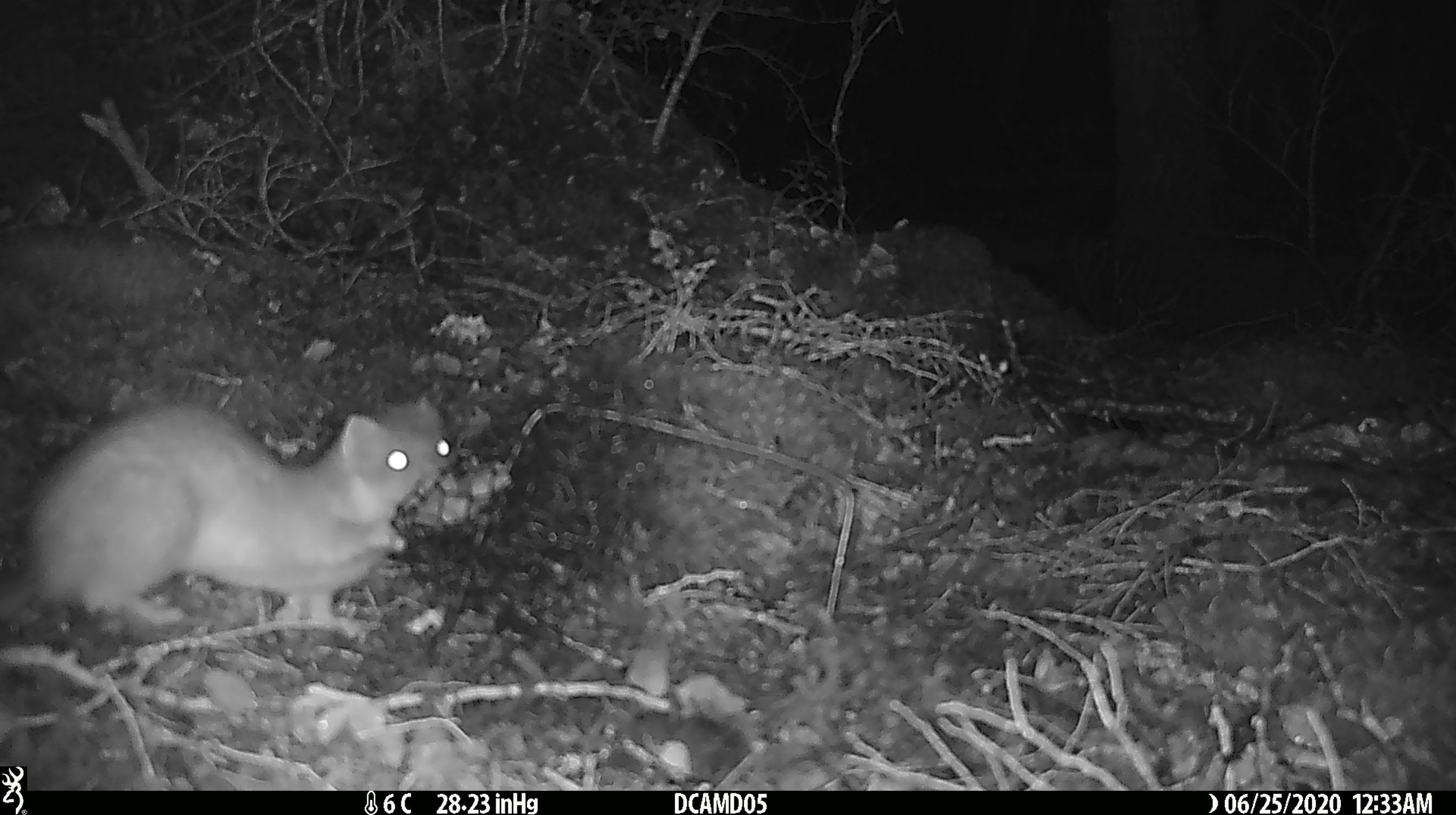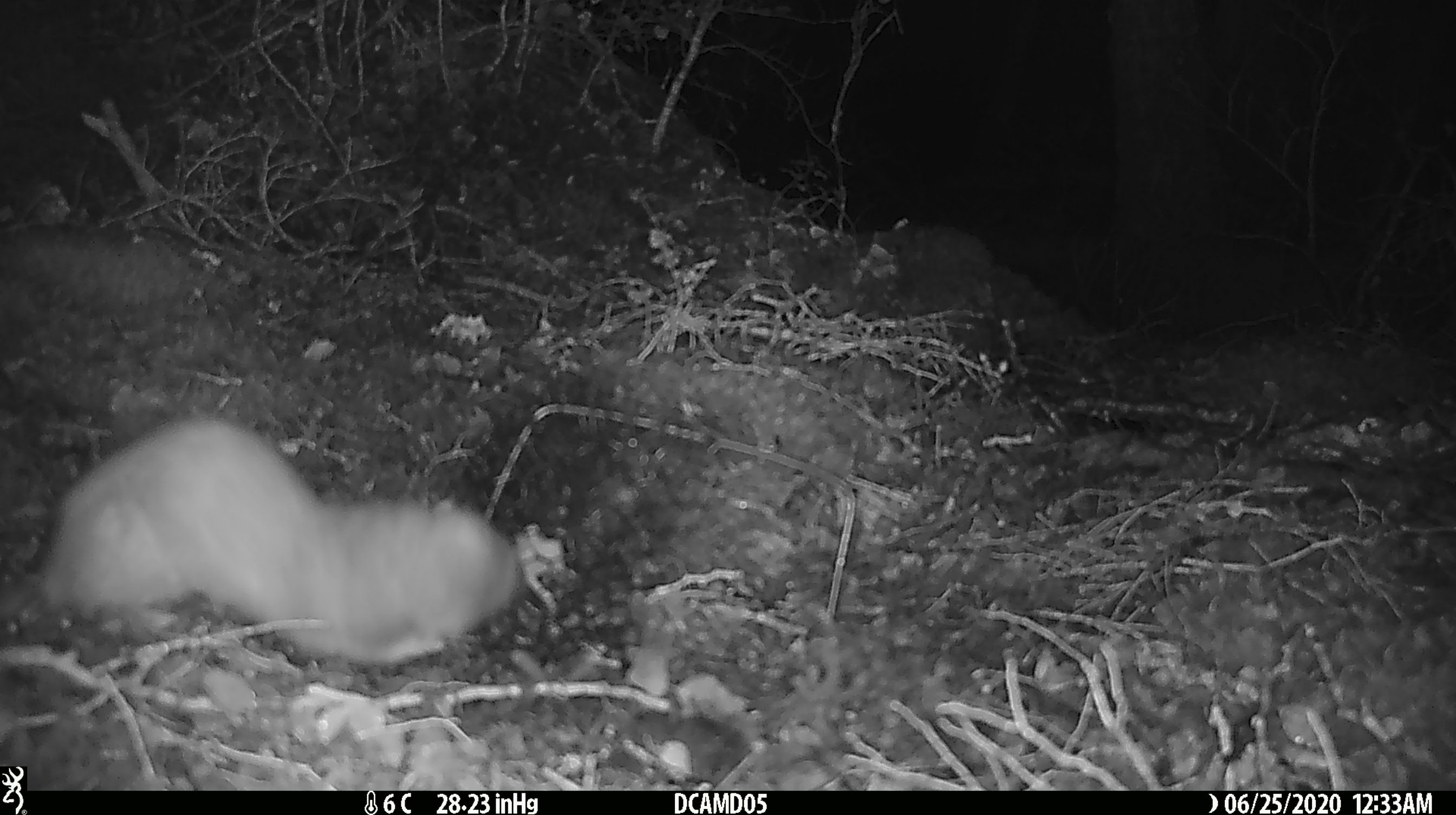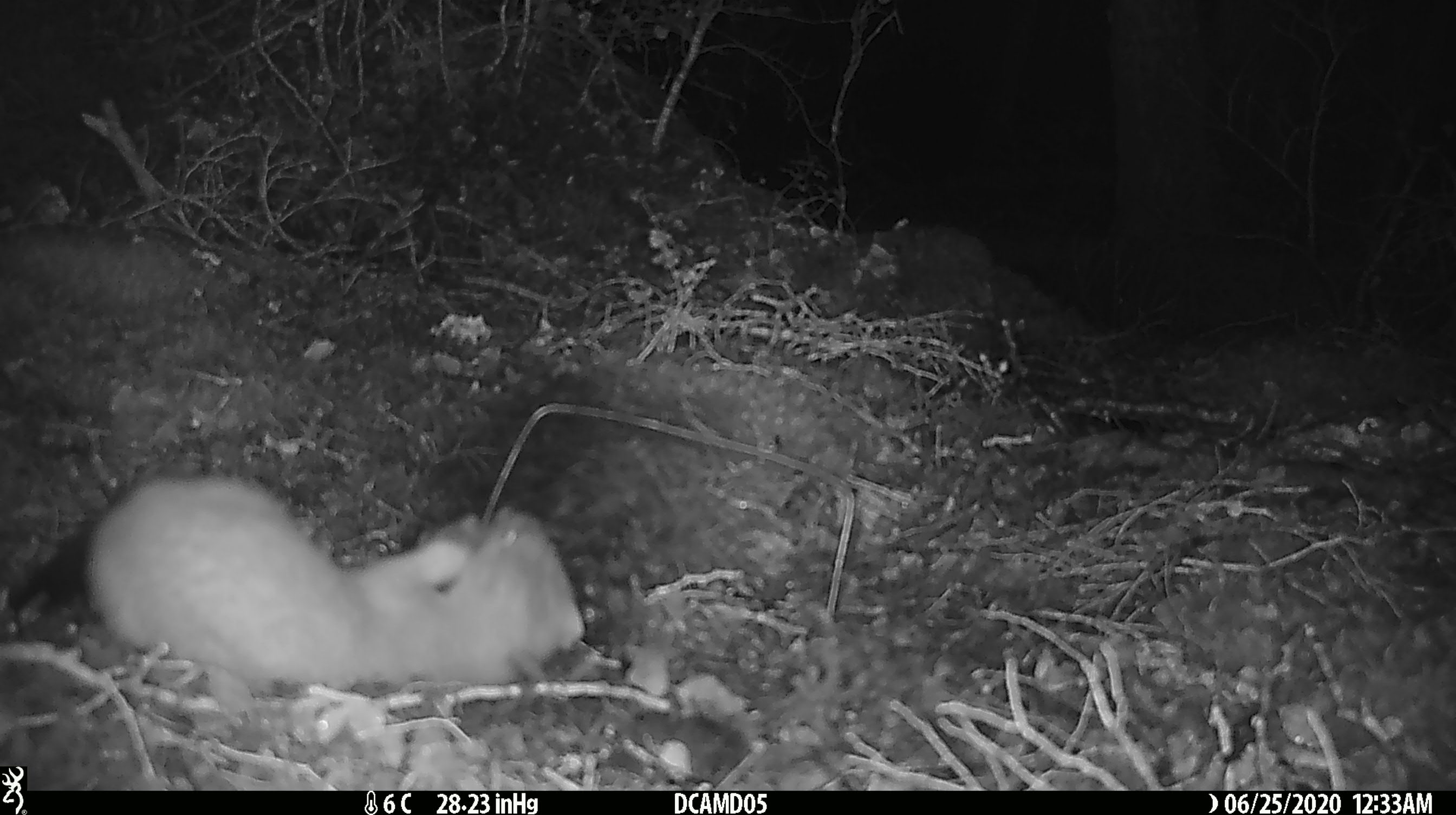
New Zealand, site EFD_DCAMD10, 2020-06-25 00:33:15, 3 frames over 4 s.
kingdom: Animalia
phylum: Chordata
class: Mammalia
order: Carnivora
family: Mustelidae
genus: Mustela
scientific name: Mustela erminea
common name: stoat